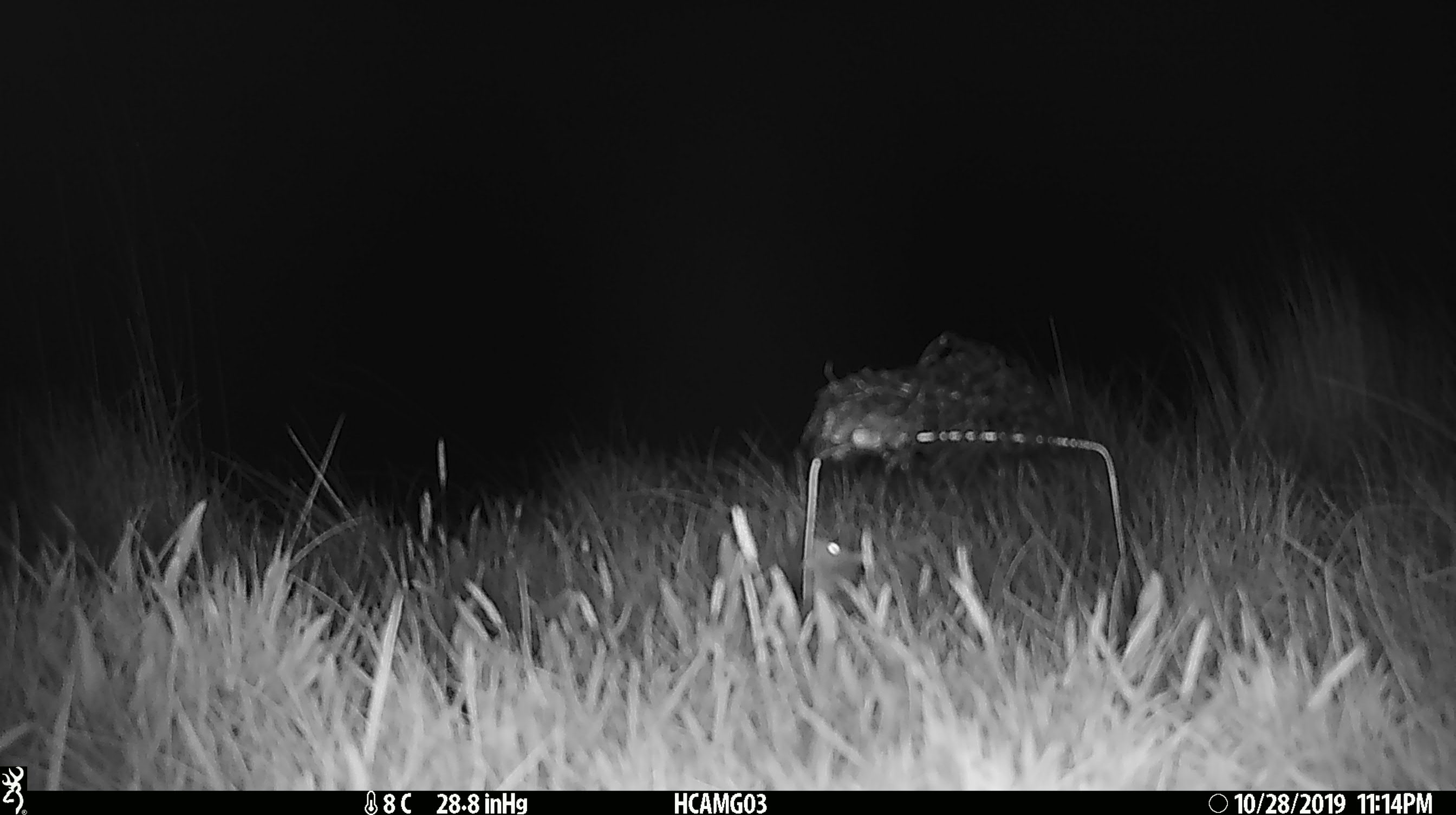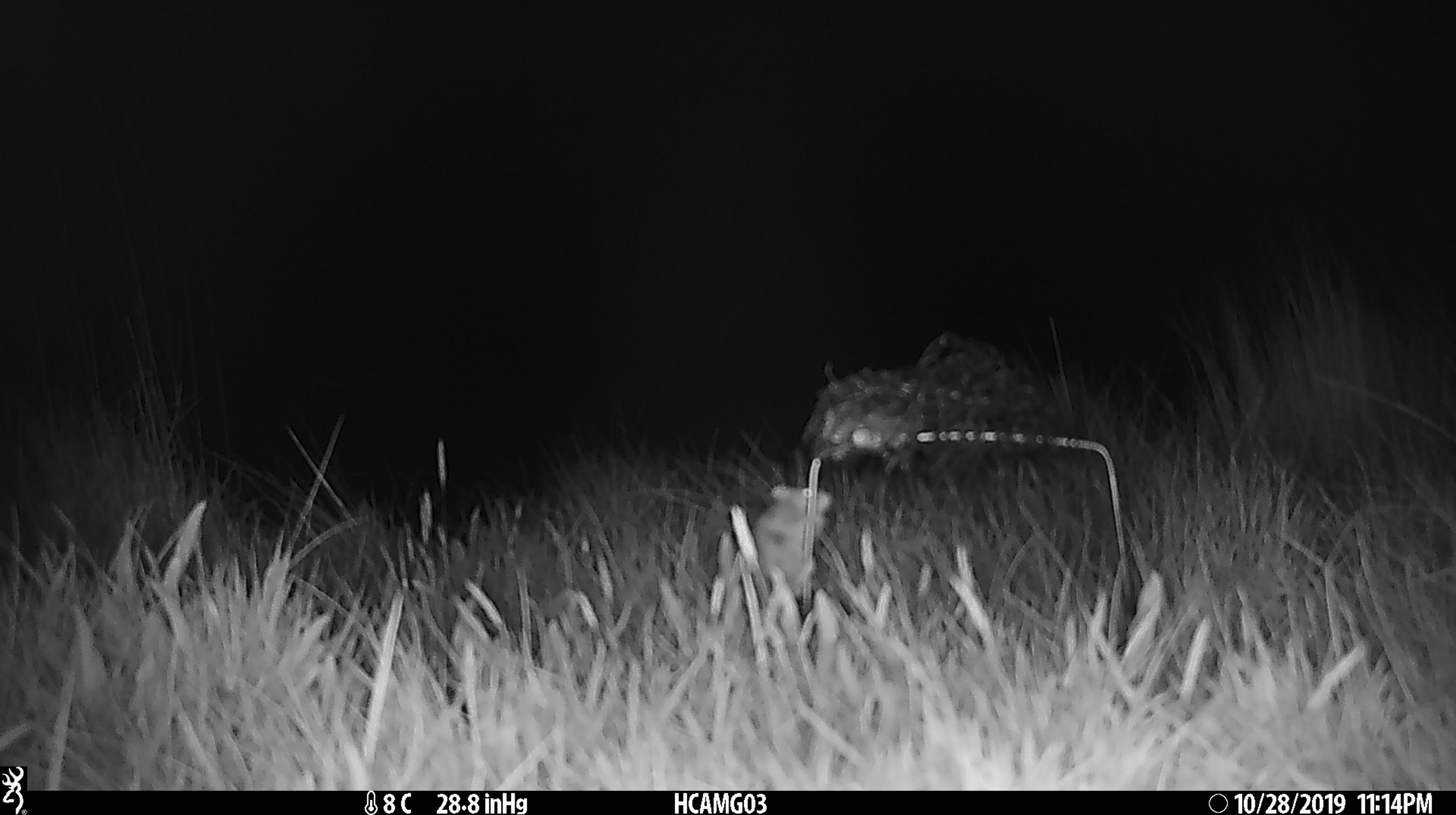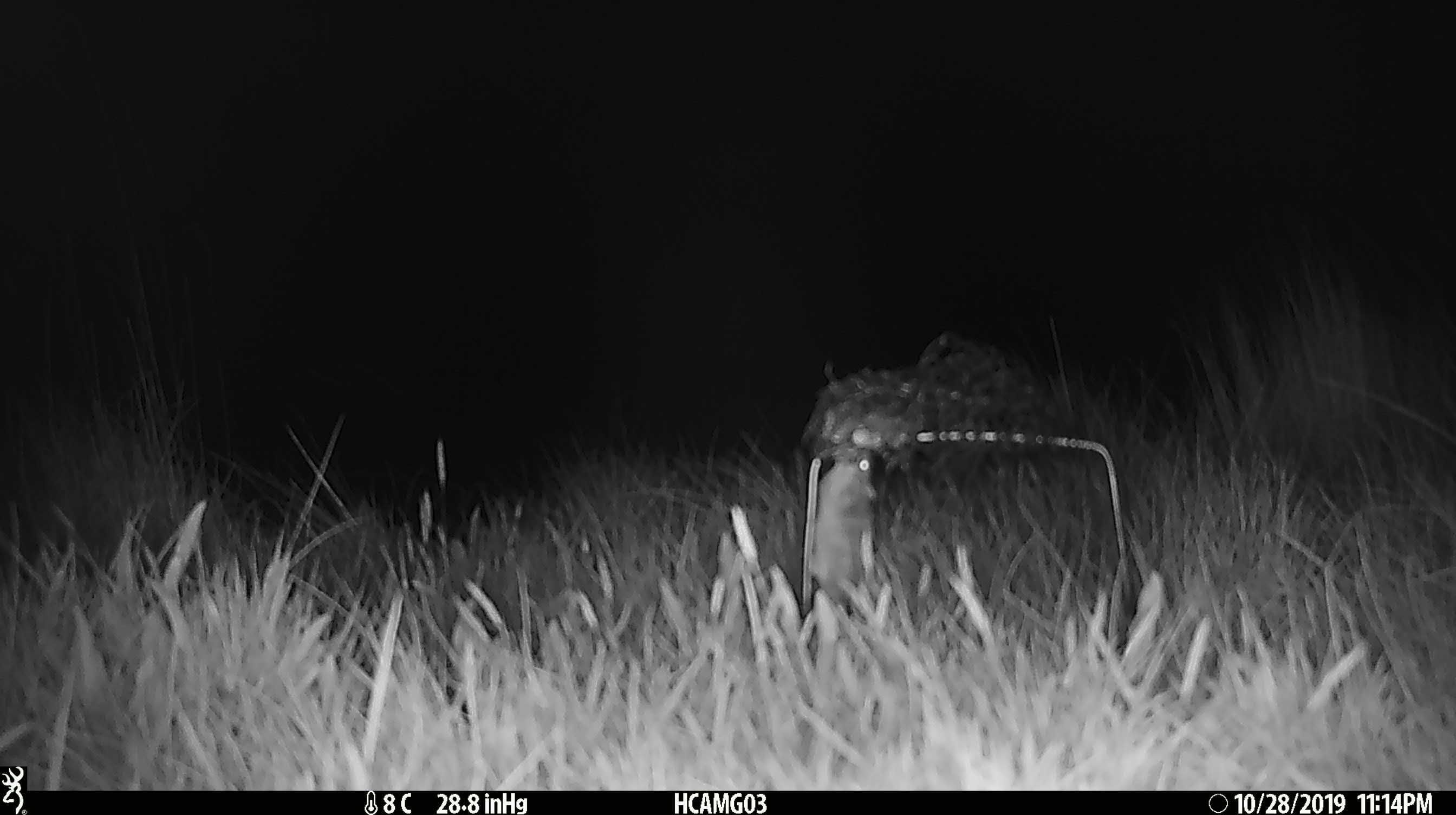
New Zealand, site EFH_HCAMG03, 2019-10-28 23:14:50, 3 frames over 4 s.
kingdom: Animalia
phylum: Chordata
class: Mammalia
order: Rodentia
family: Muridae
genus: Mus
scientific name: Mus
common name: mouse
Mouse (Mus).